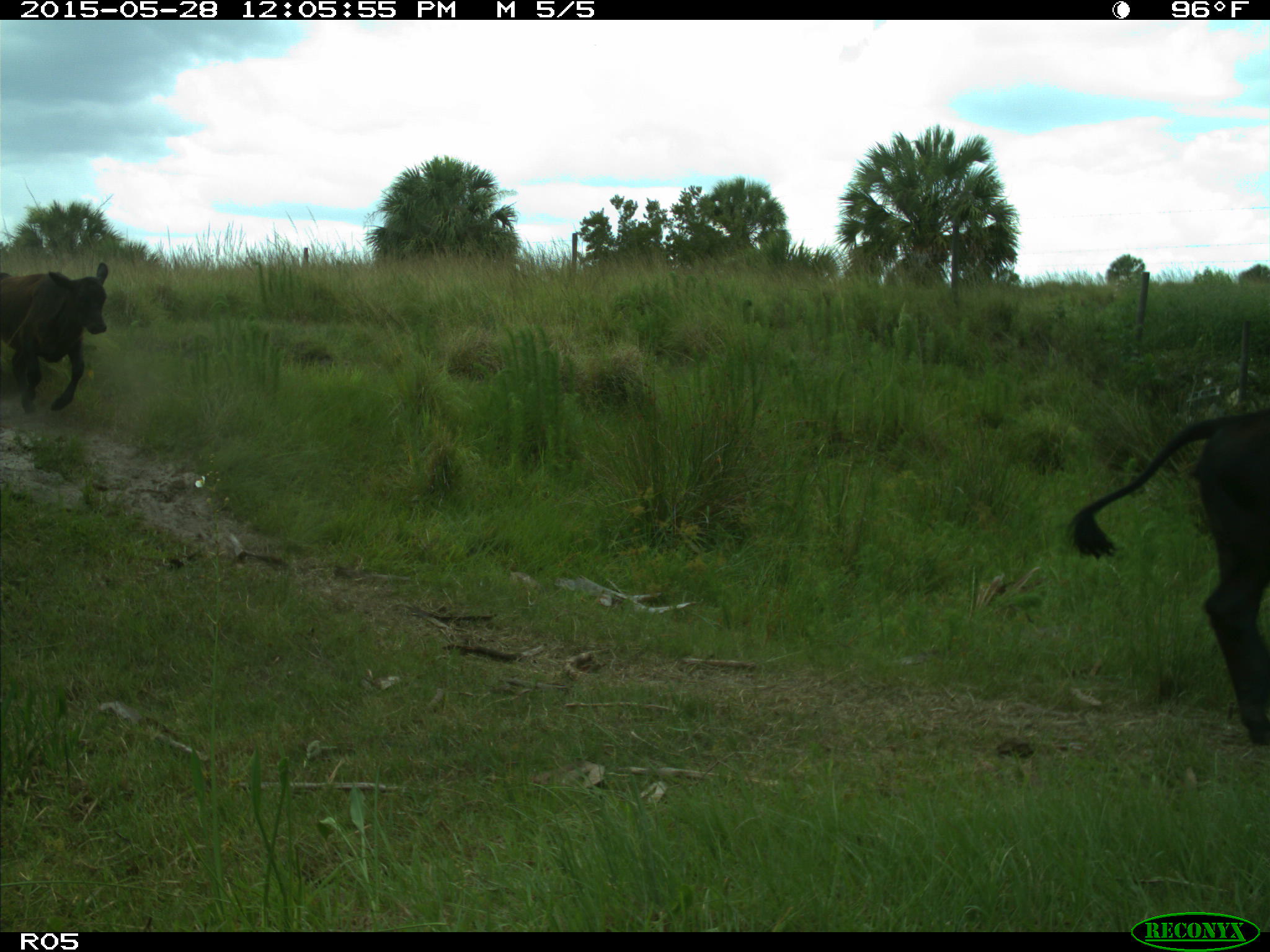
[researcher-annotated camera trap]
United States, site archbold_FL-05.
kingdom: Animalia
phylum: Chordata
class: Mammalia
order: Artiodactyla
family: Bovidae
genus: Bos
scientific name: Bos taurus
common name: domestic cow